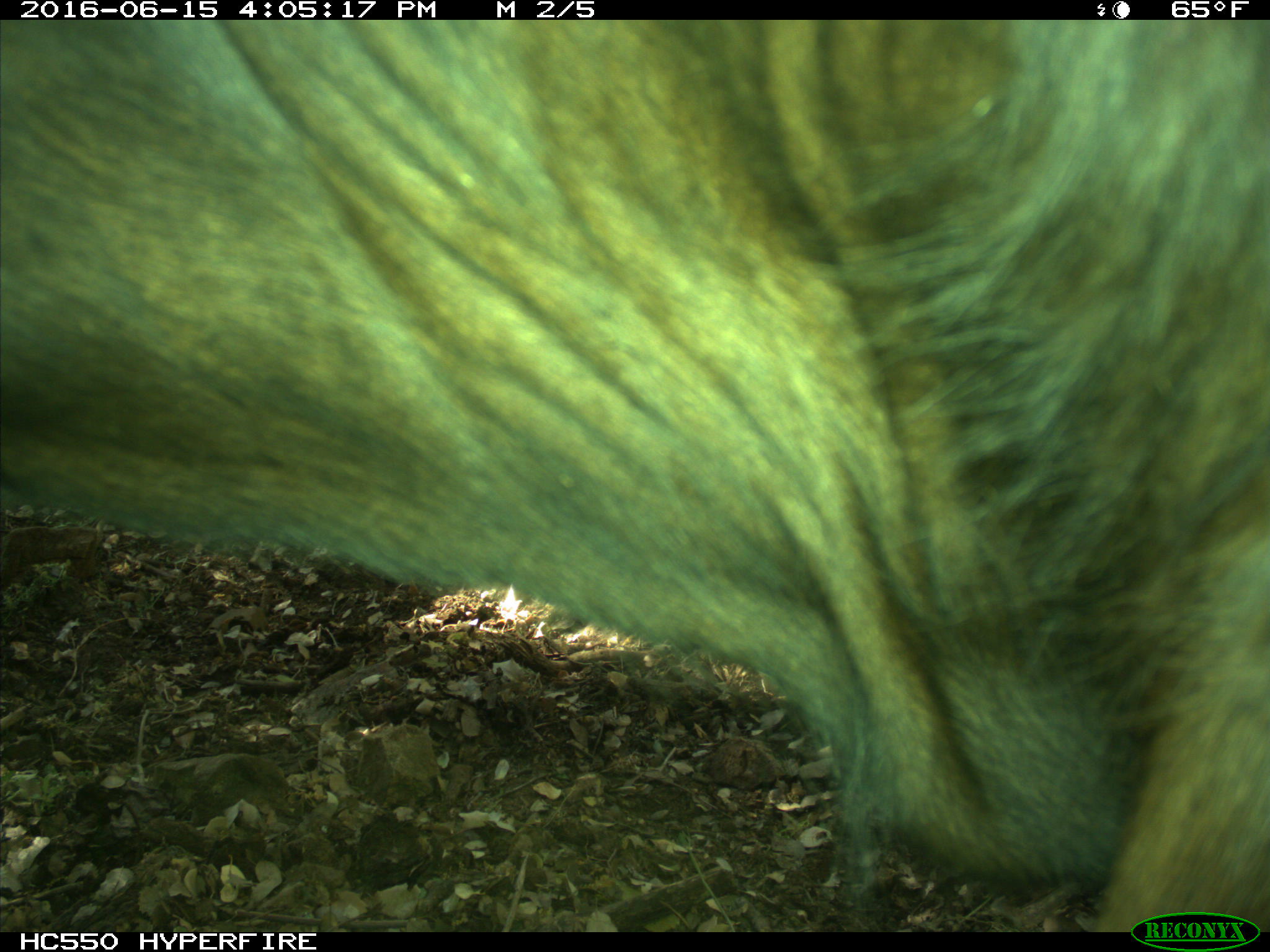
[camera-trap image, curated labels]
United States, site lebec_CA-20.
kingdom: Animalia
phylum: Chordata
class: Mammalia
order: Artiodactyla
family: Bovidae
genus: Bos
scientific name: Bos taurus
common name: domestic cow